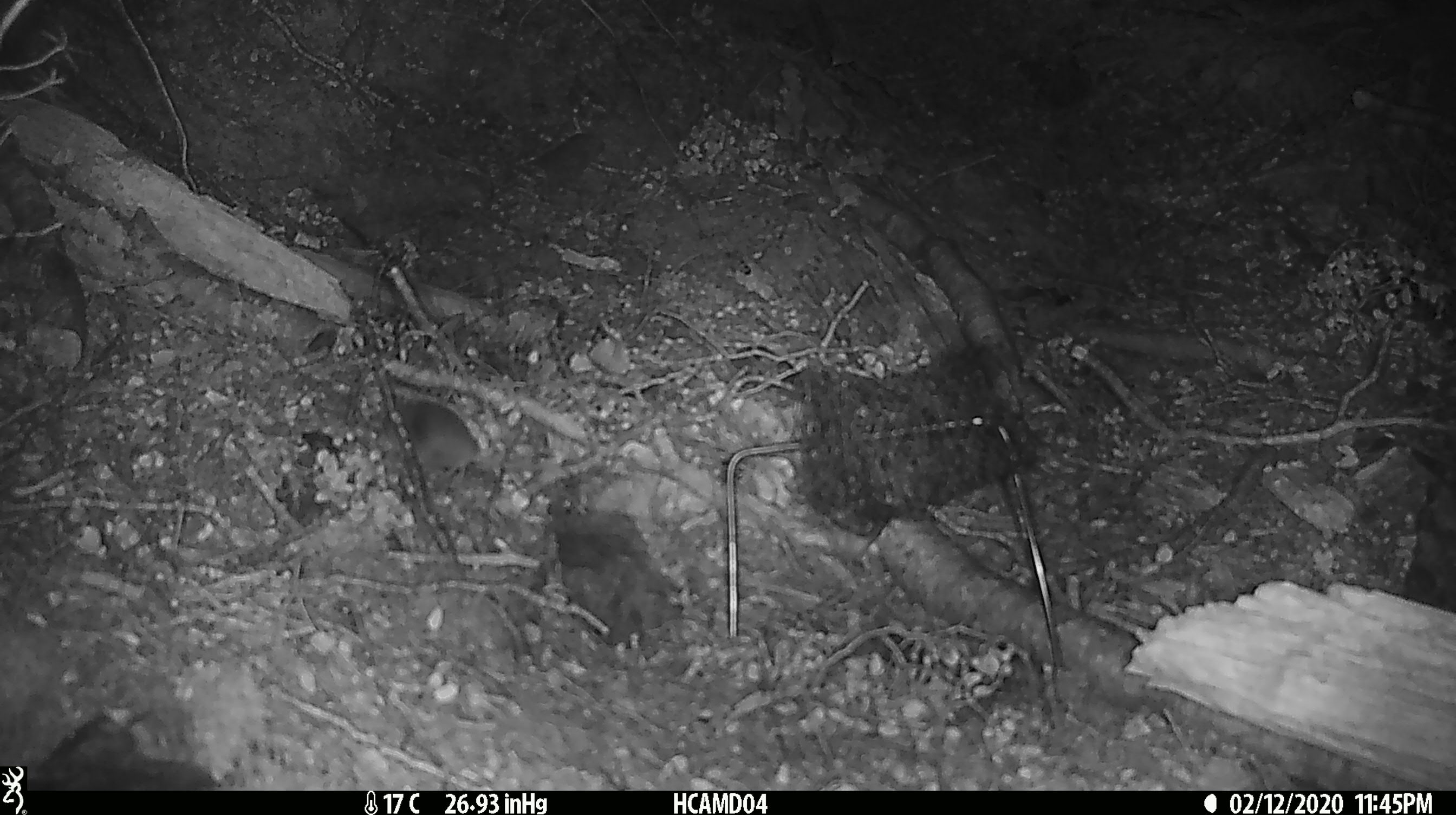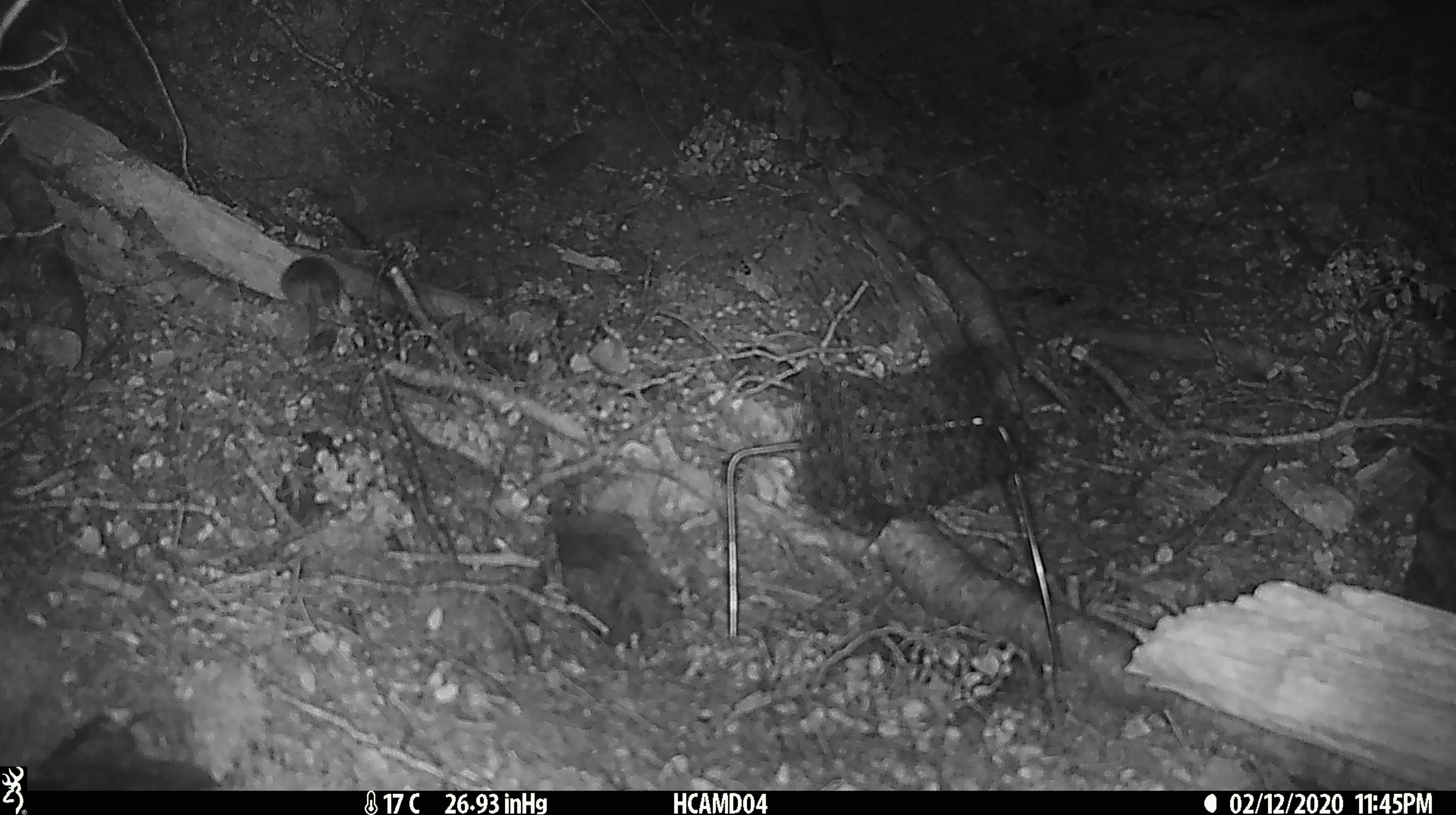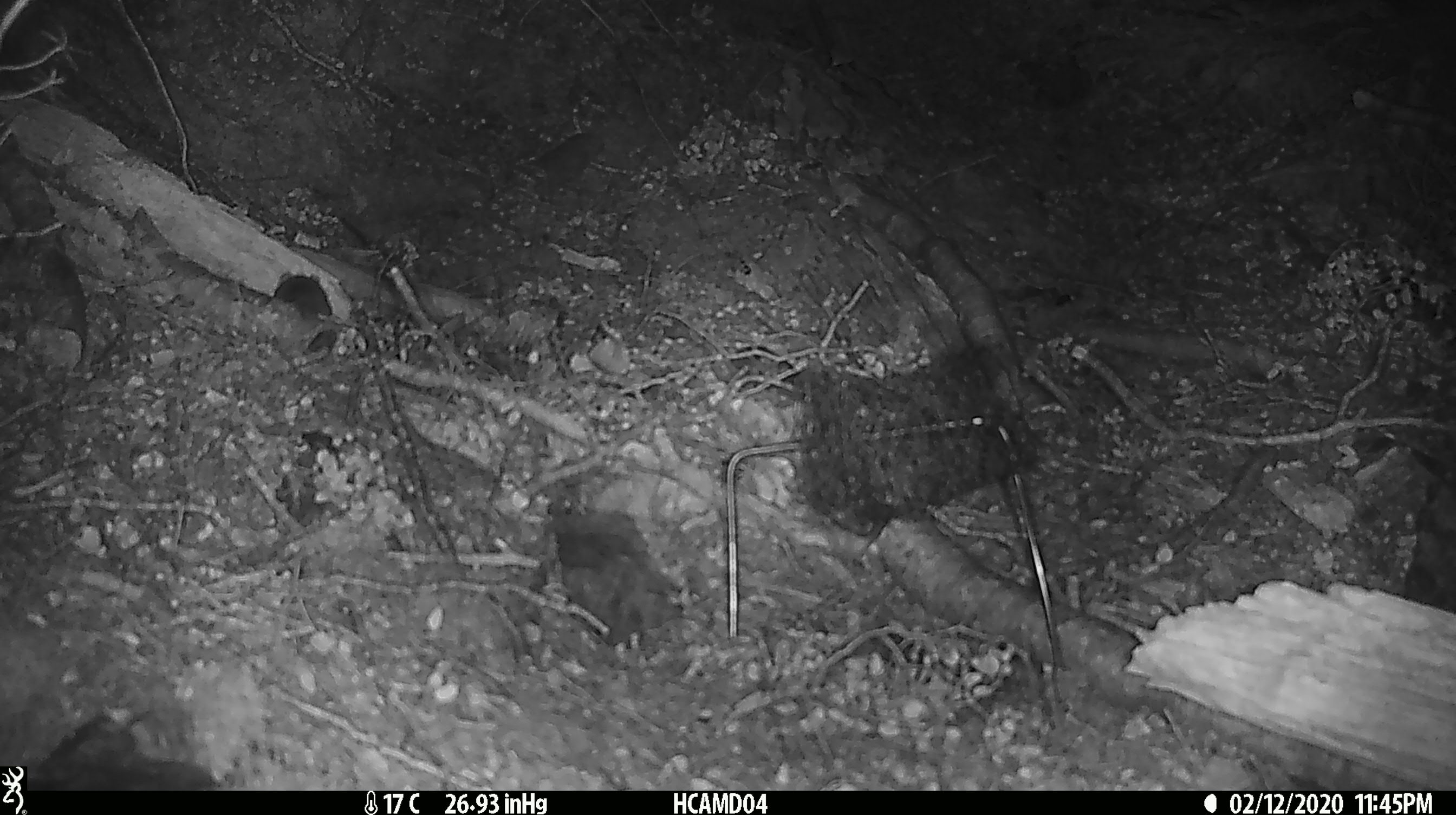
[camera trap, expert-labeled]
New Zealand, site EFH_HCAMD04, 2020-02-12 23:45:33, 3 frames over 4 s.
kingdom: Animalia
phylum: Chordata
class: Mammalia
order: Rodentia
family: Muridae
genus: Mus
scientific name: Mus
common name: mouse